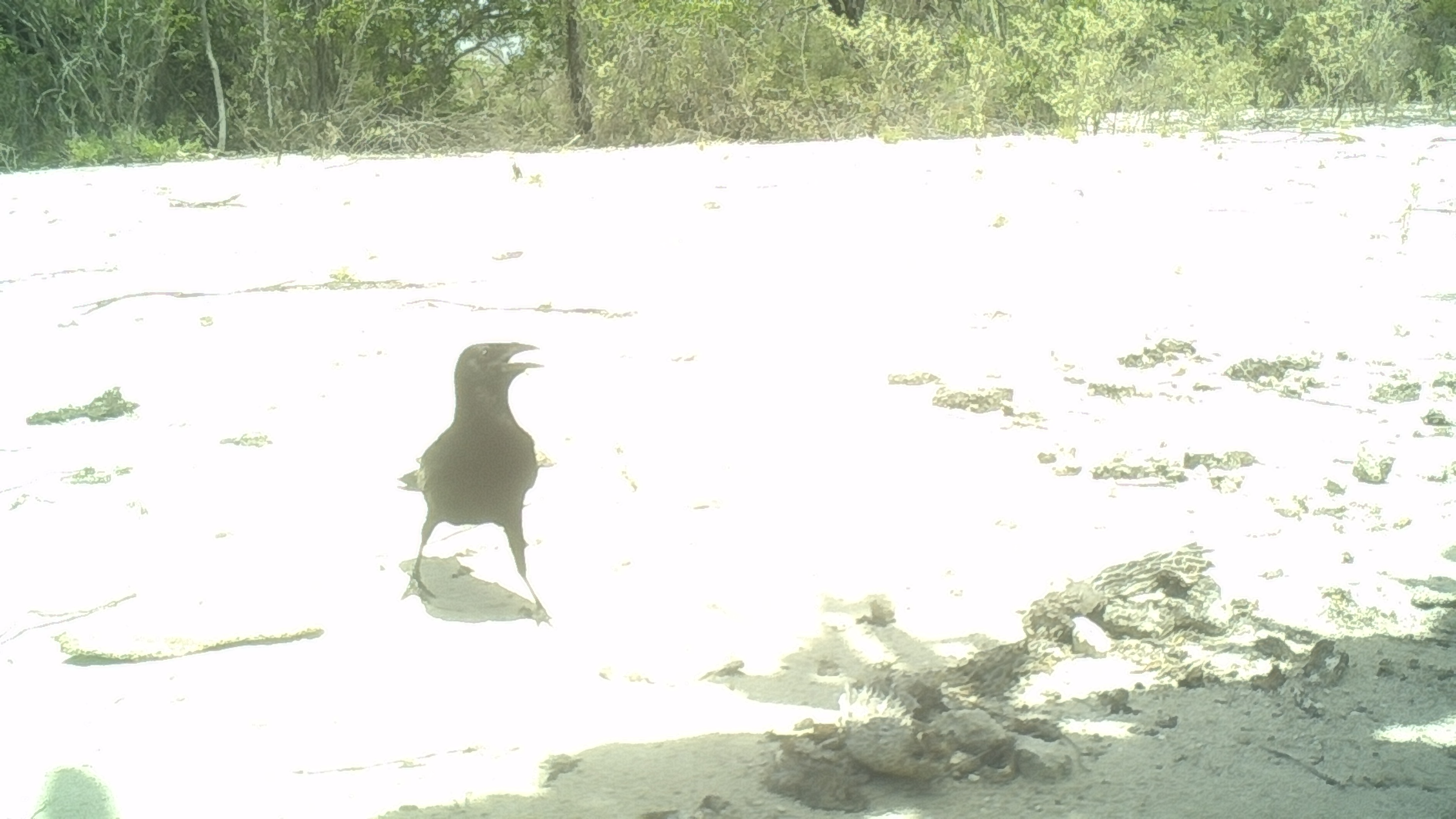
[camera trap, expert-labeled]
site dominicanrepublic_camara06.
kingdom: Animalia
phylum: Chordata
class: Aves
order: Passeriformes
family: Corvidae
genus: Corvus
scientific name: Corvus corax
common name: raven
Raven (Corvus corax).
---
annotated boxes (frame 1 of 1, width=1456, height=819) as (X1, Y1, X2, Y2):
raven: (396, 341, 549, 618)